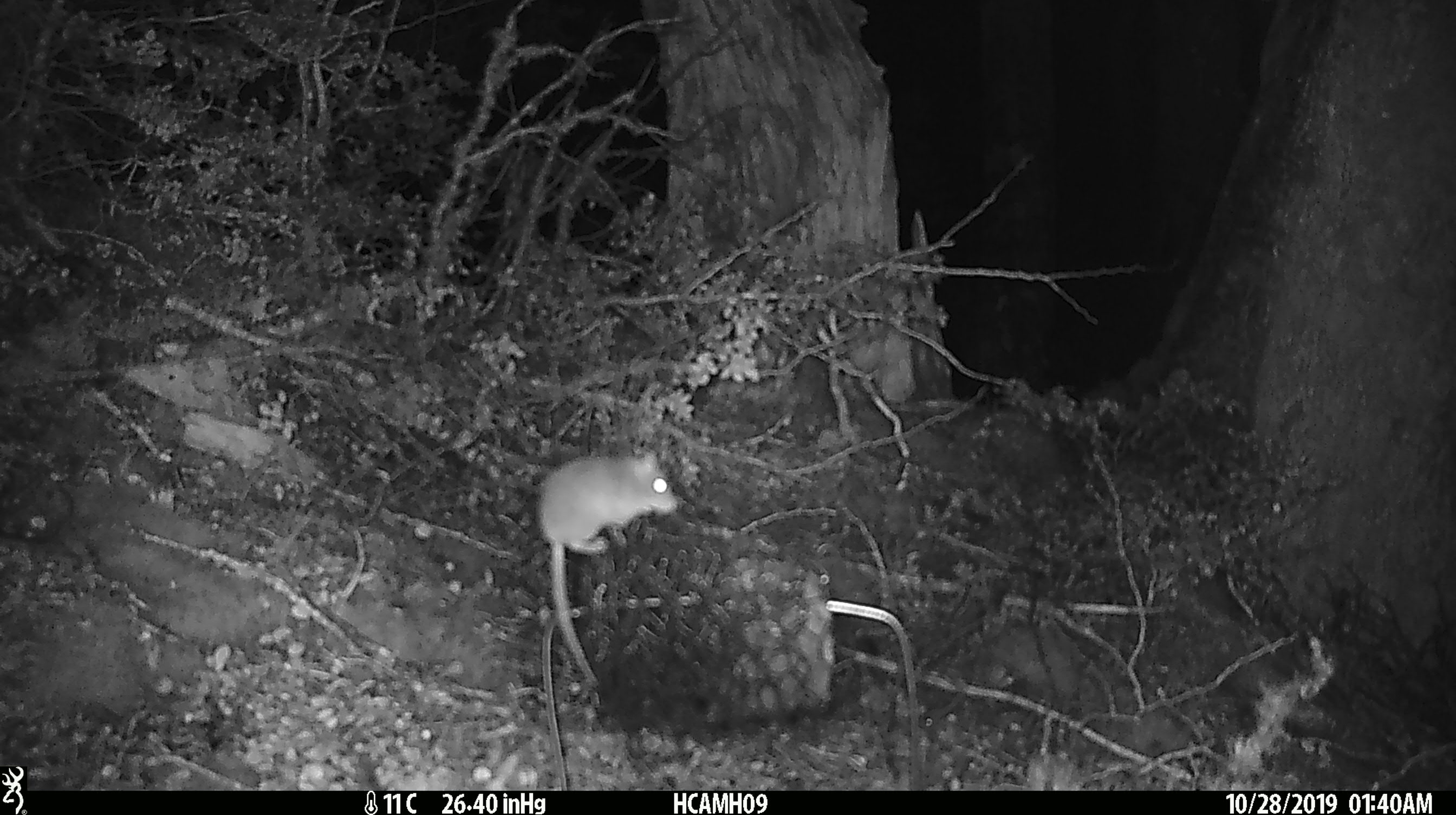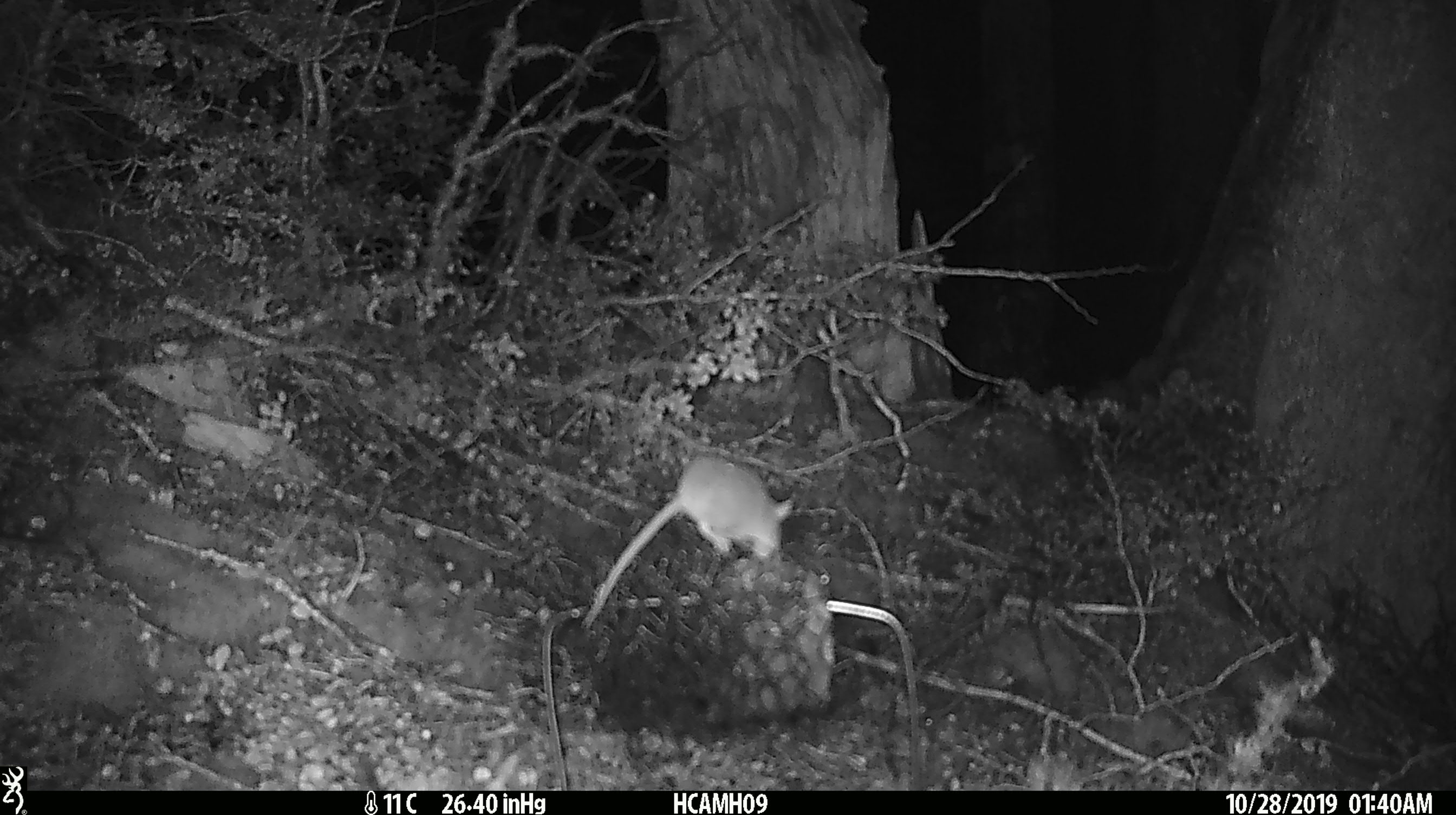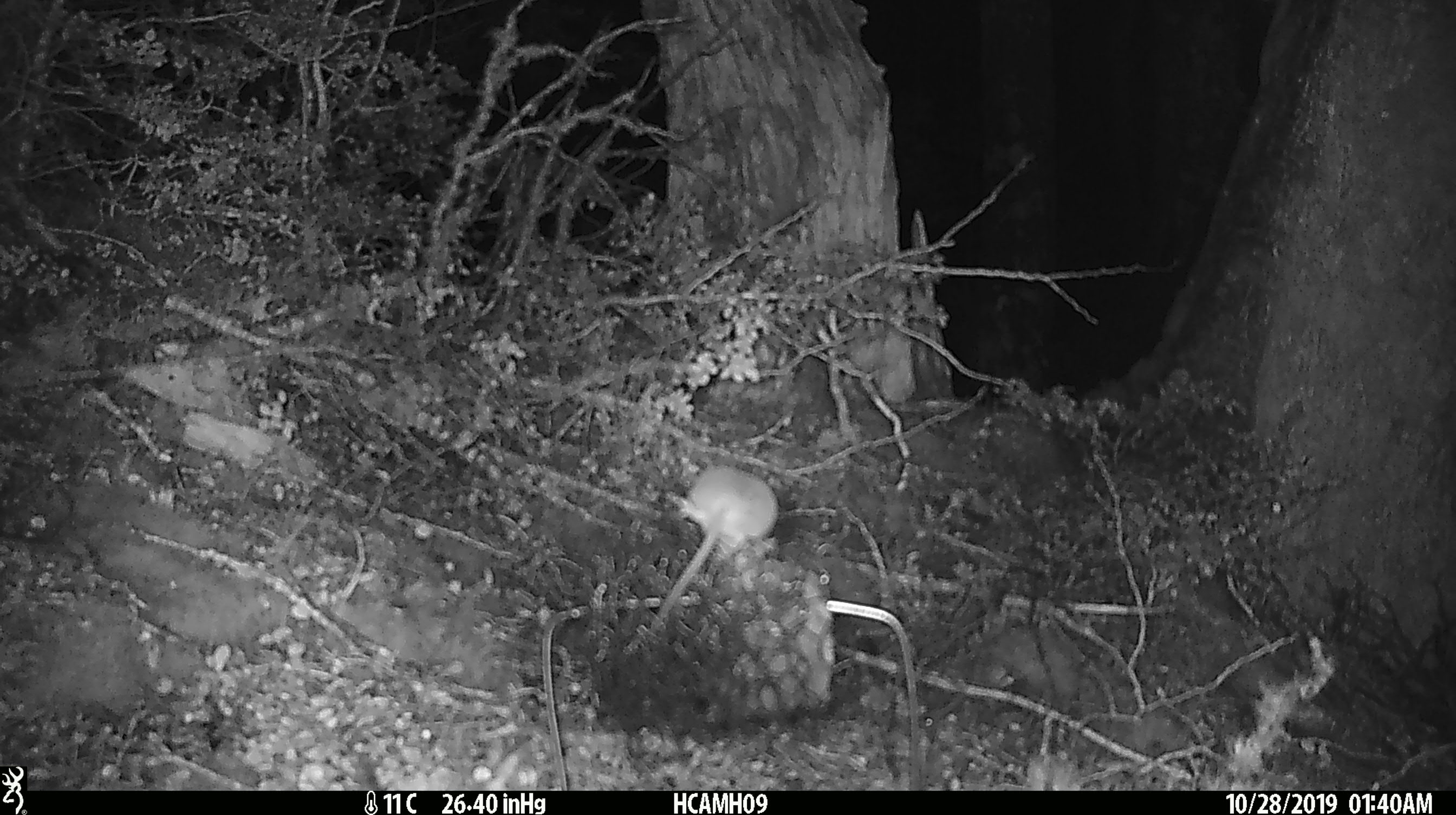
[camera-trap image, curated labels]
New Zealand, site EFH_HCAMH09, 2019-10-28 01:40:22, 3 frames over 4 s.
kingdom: Animalia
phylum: Chordata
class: Mammalia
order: Rodentia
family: Muridae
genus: Mus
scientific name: Mus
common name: mouse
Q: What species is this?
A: Mouse (Mus).